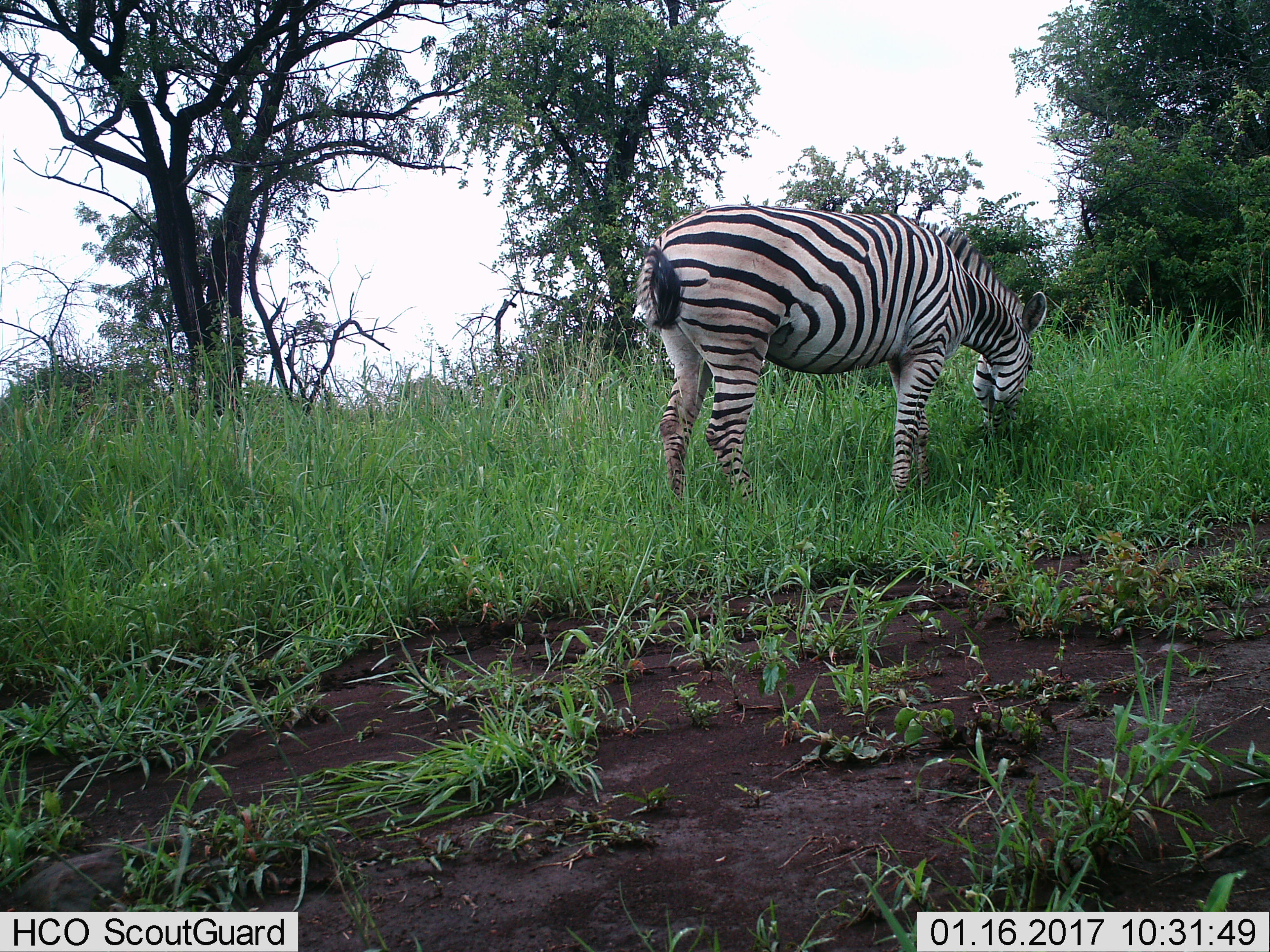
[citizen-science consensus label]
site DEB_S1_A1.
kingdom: Animalia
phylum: Chordata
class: Mammalia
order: Perissodactyla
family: Equidae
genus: Equus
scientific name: Equus quagga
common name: plains zebra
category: zebraplains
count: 1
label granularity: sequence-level